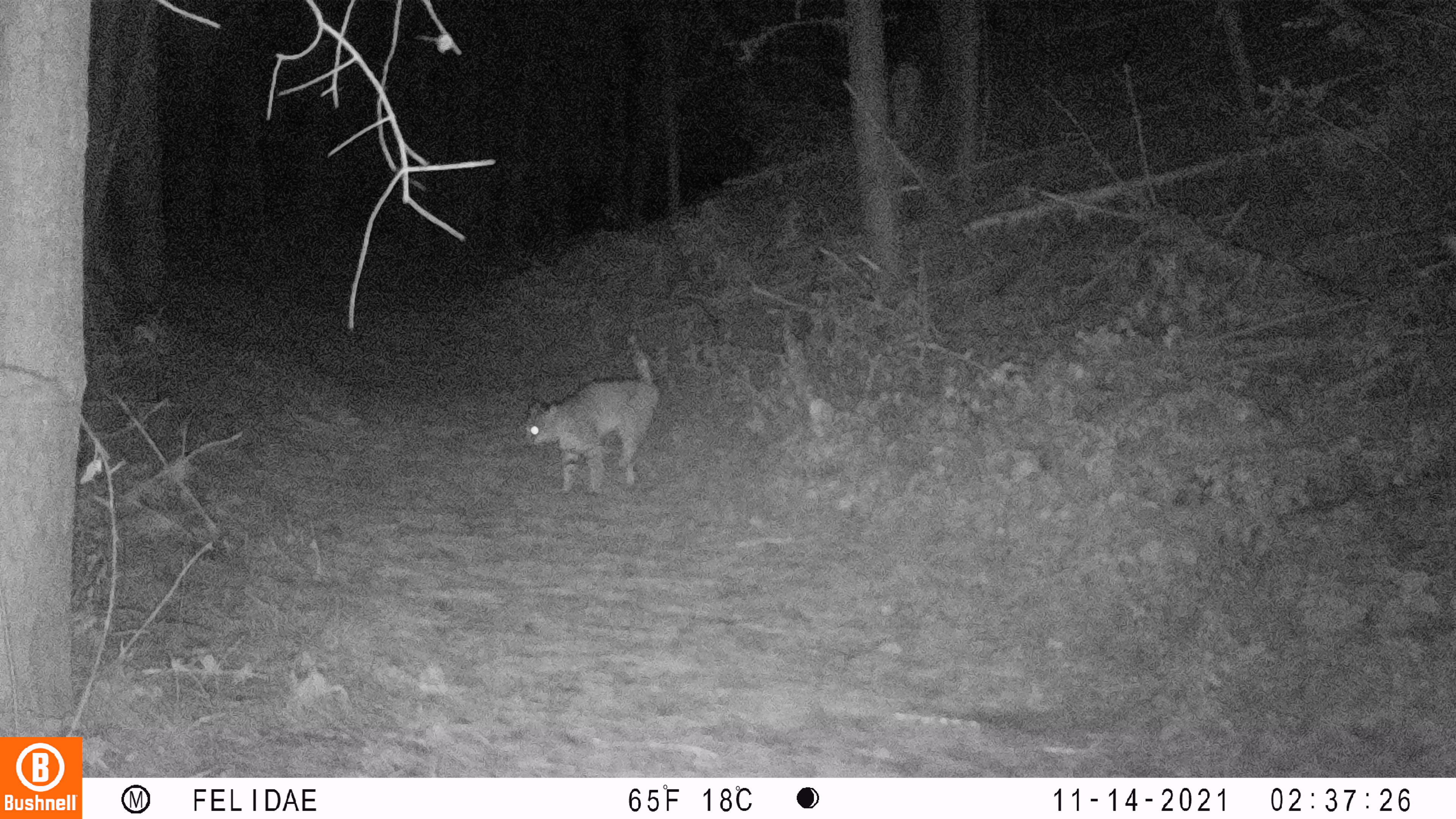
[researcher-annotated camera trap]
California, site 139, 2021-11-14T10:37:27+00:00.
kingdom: Animalia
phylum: Chordata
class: Mammalia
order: Carnivora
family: Felidae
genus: Lynx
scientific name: Lynx rufus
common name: bobcat